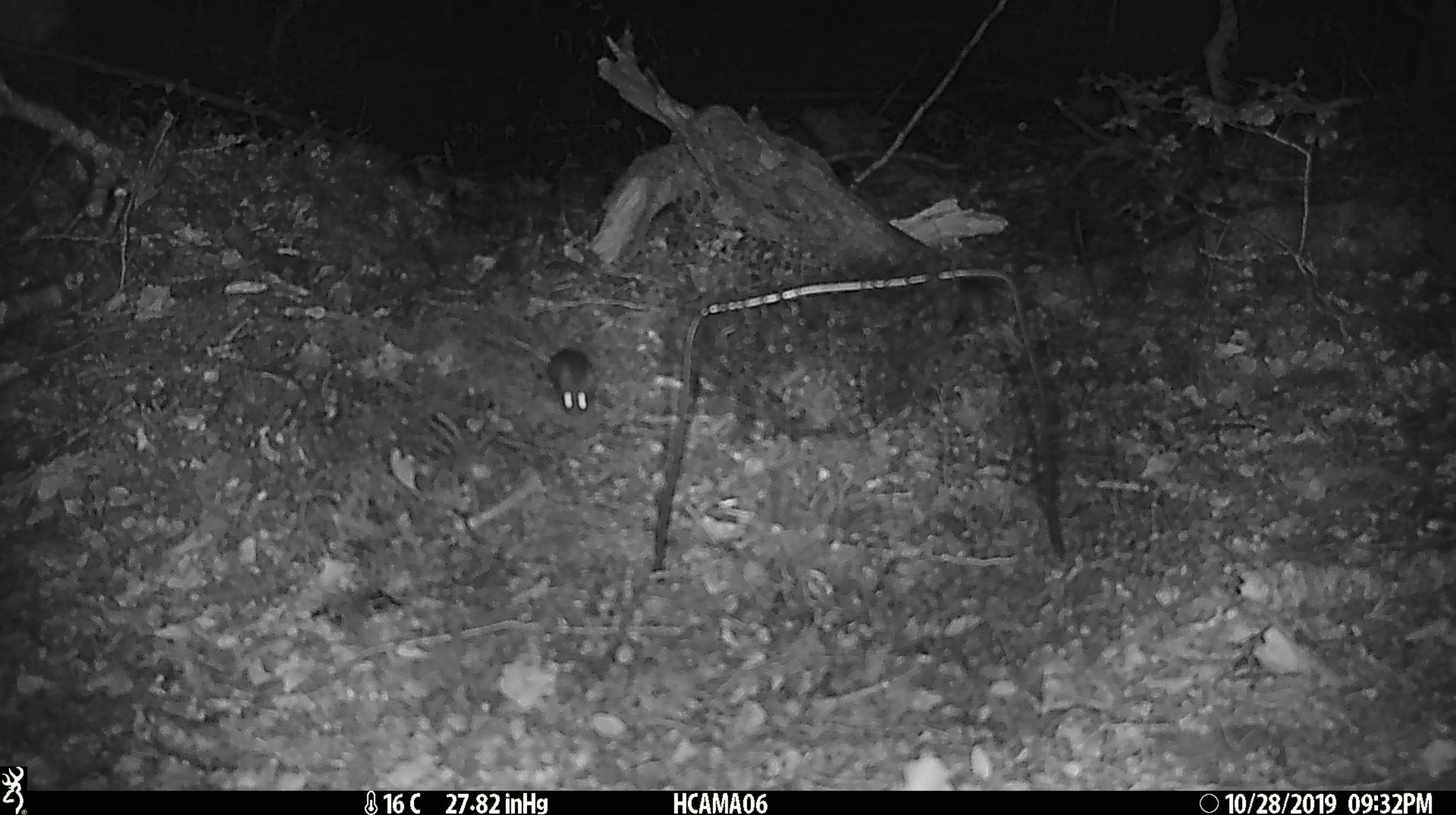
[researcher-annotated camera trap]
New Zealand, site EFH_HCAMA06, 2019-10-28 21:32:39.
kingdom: Animalia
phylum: Chordata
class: Mammalia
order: Rodentia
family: Muridae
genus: Mus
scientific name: Mus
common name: mouse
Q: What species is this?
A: Mouse (Mus).